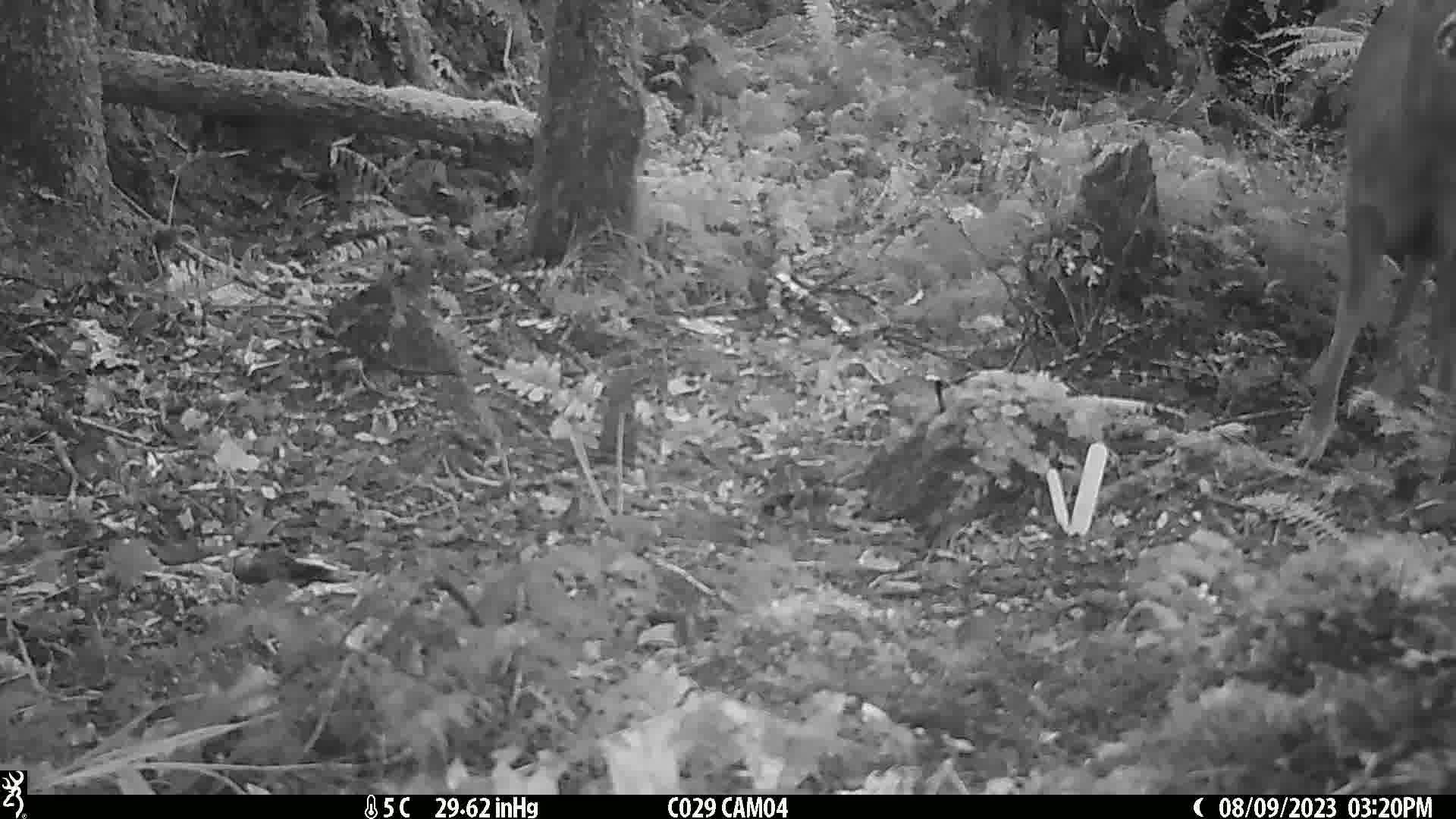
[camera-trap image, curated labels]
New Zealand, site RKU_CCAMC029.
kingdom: Animalia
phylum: Chordata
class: Mammalia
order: Artiodactyla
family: Cervidae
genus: Odocoileus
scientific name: Odocoileus virginianus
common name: white-tailed deer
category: white tailed deer